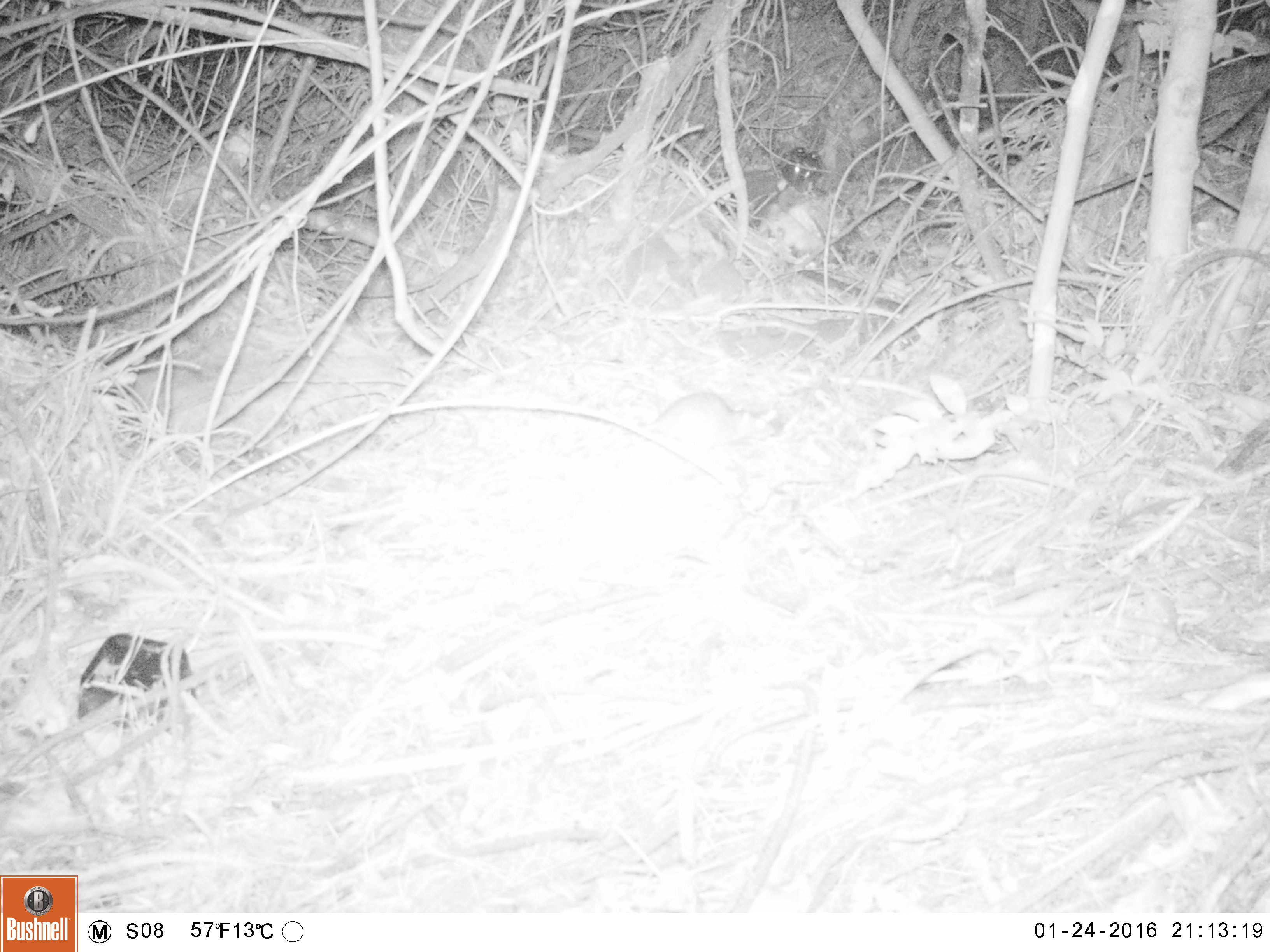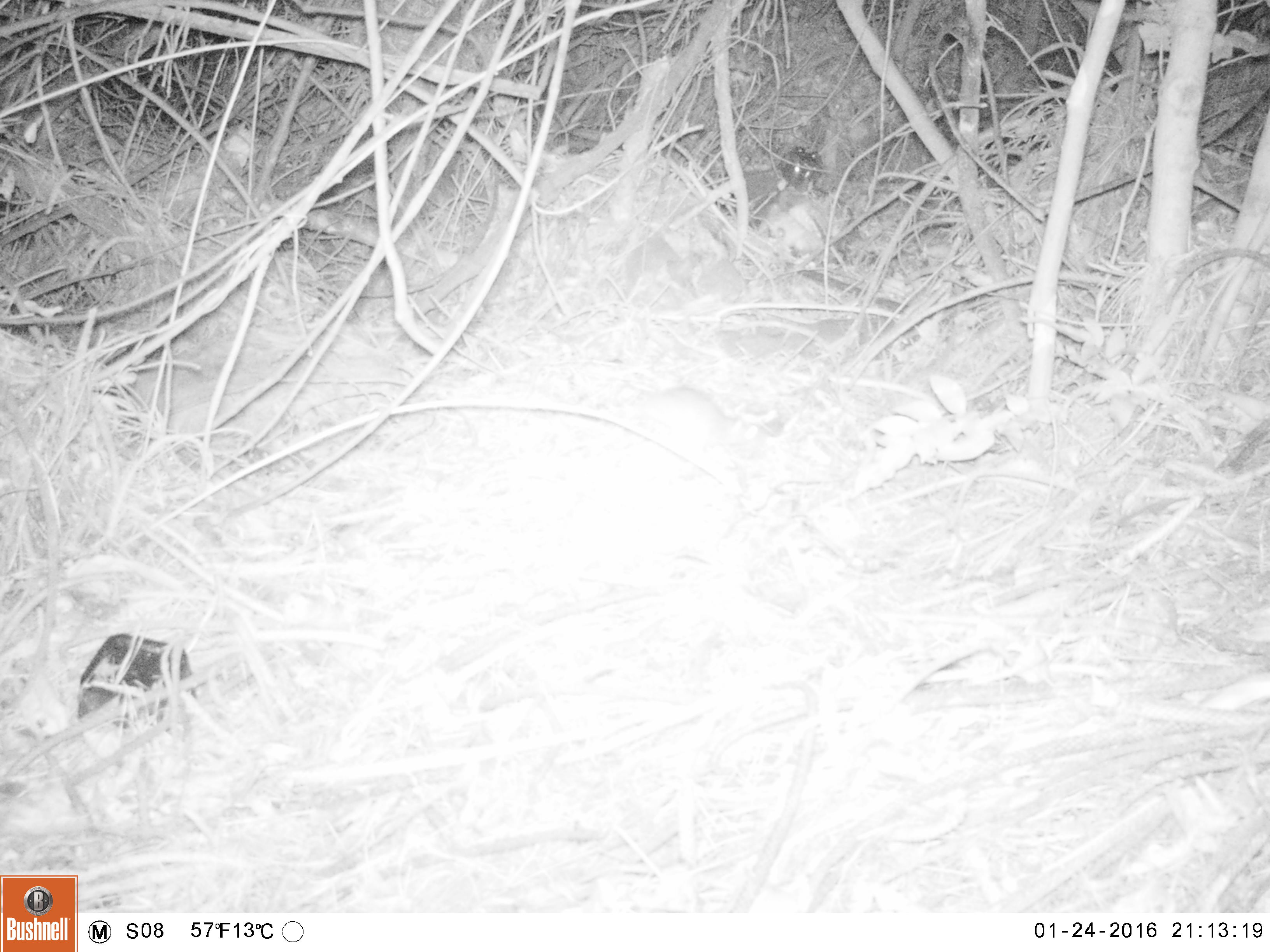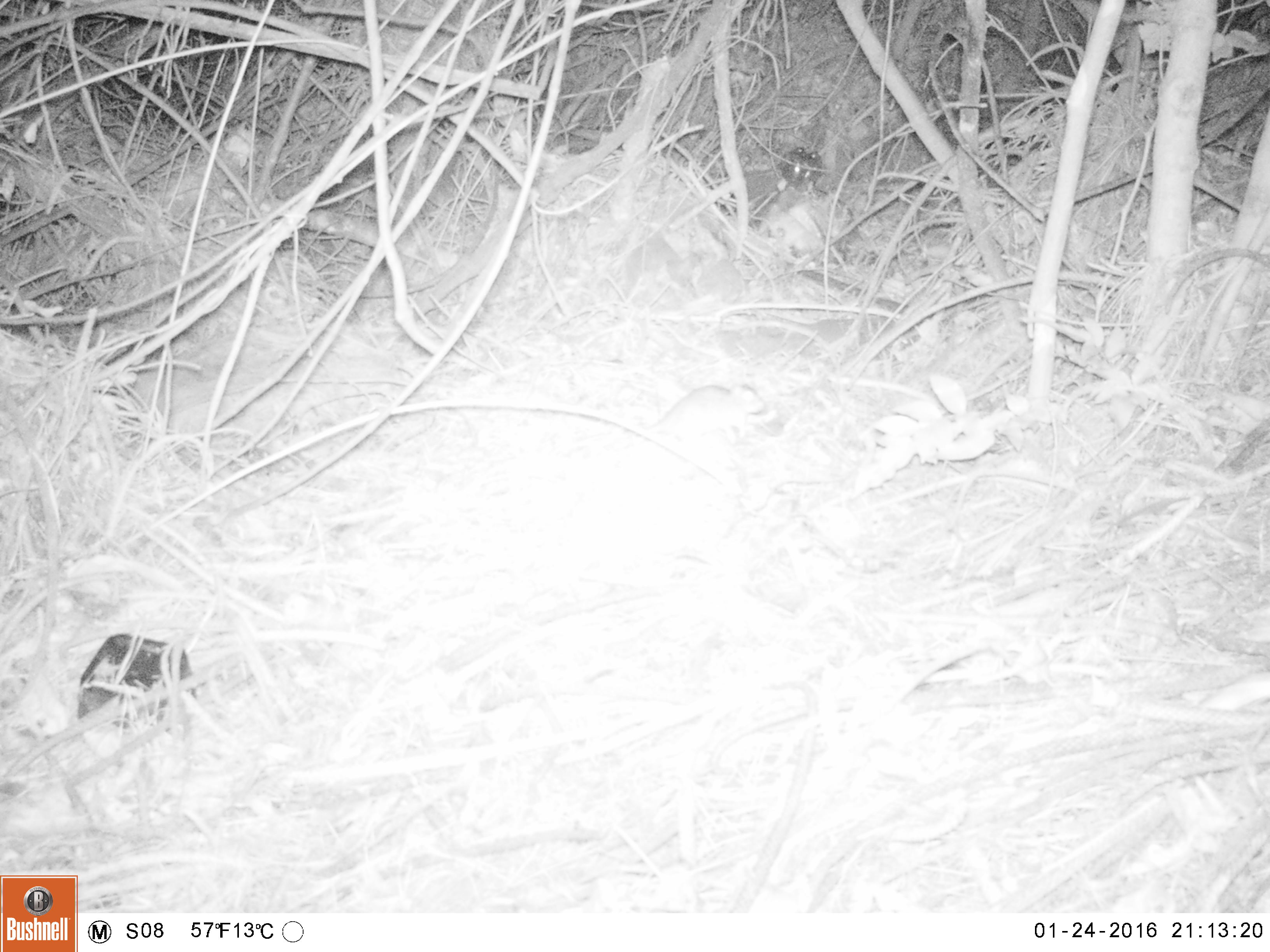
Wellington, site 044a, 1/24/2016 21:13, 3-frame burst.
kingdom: Animalia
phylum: Chordata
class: Mammalia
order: Rodentia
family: Muridae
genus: Rattus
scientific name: Rattus norvegicus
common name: norway rat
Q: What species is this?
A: Norway rat (Rattus norvegicus).